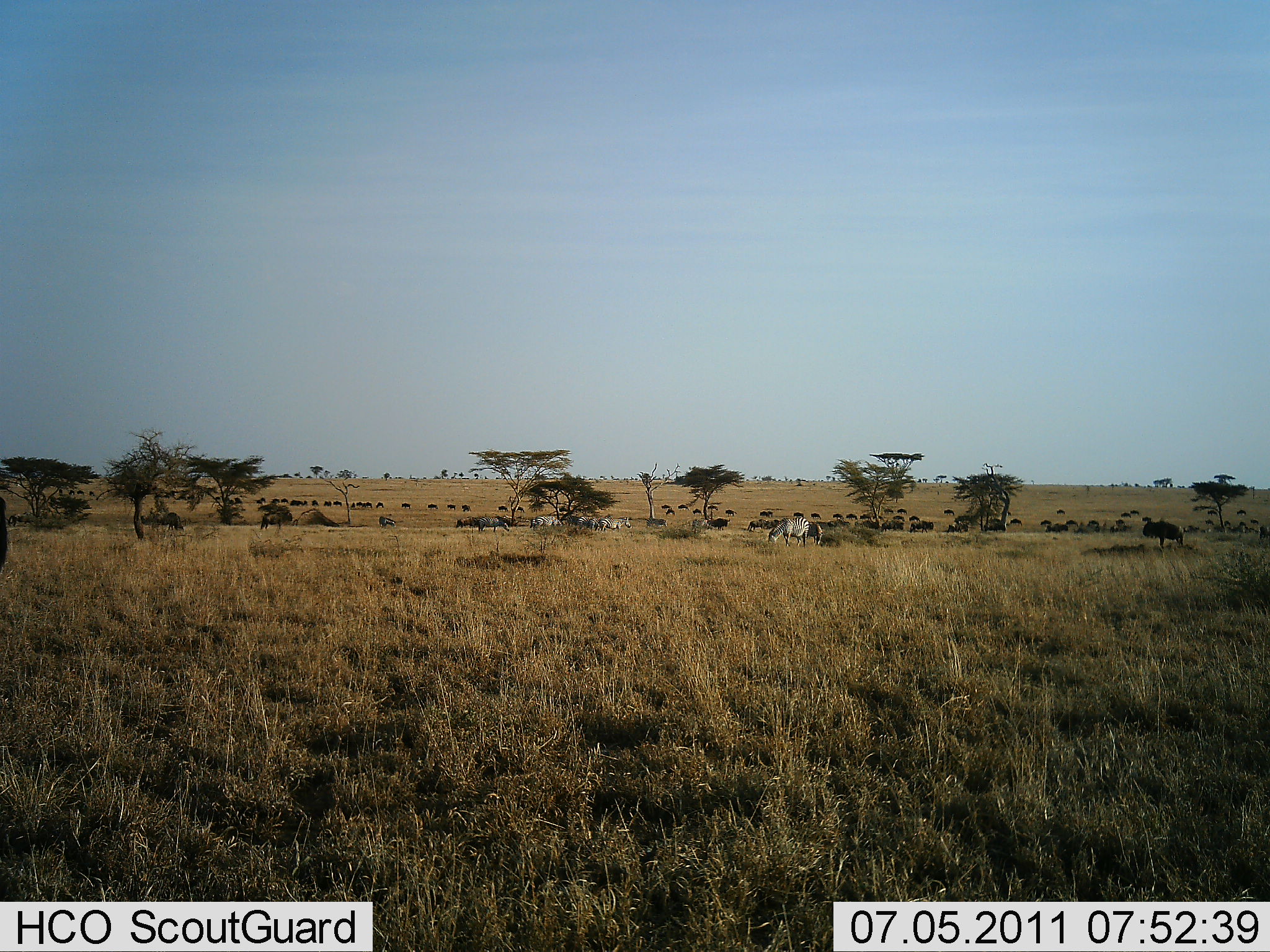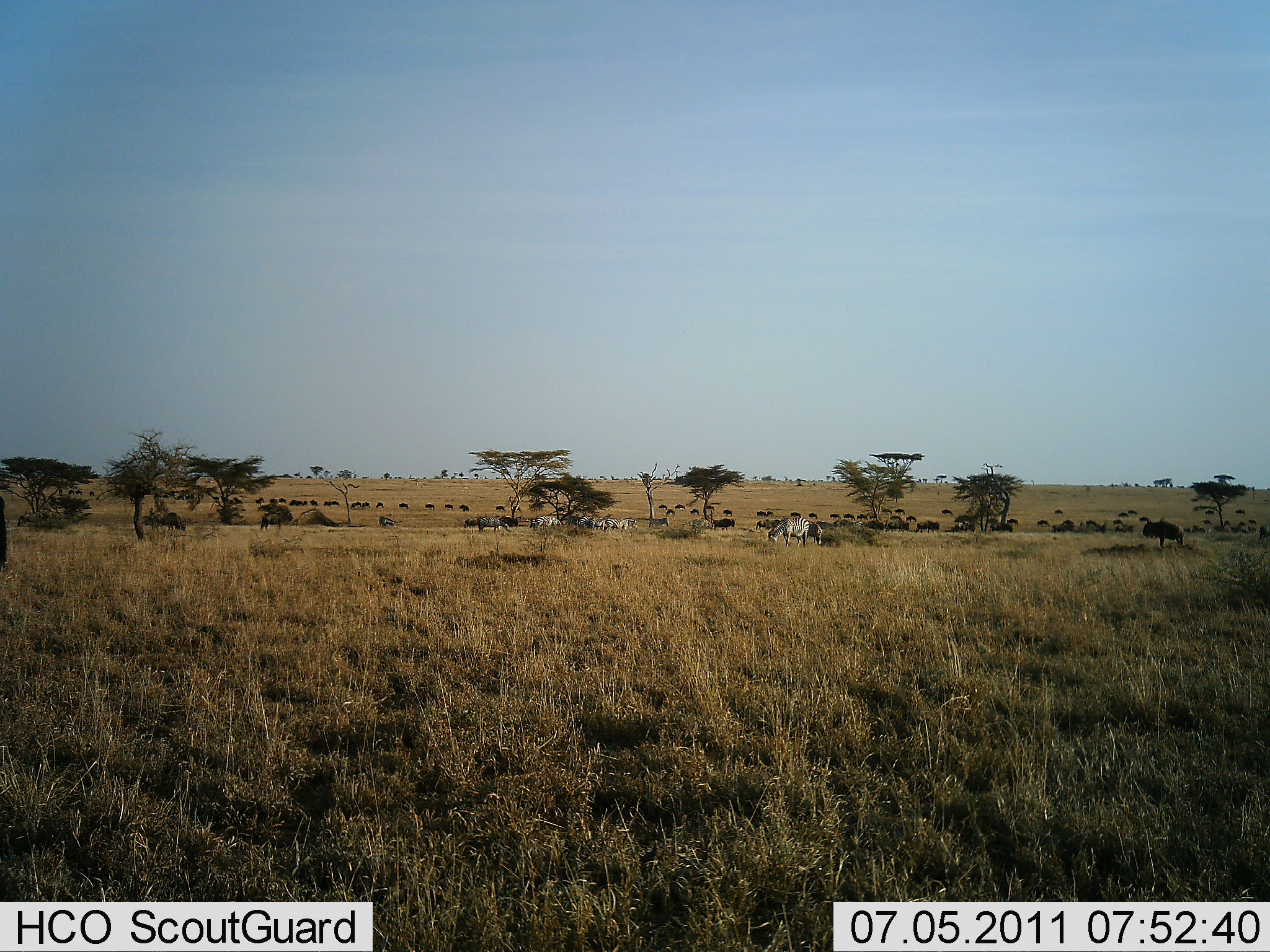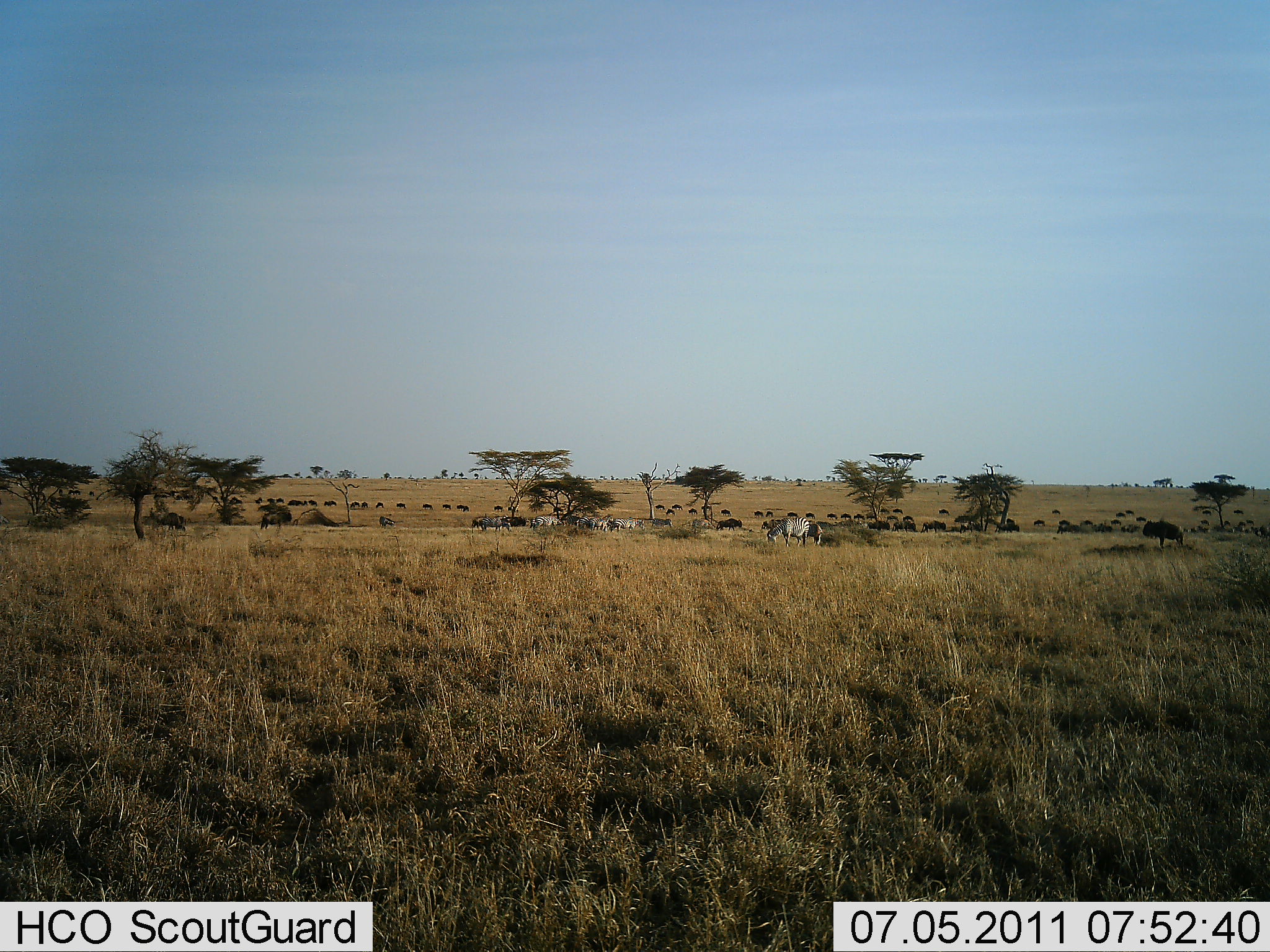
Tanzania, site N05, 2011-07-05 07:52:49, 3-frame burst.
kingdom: Animalia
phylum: Chordata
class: Mammalia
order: Artiodactyla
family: Bovidae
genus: Connochaetes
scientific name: Connochaetes taurinus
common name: blue wildebeest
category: wildebeest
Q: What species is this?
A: Wildebeest (blue wildebeest) (Connochaetes taurinus).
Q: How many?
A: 51+.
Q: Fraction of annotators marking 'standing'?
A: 29%.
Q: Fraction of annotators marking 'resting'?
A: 7%.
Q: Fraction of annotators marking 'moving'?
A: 86%.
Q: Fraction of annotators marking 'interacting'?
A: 0%.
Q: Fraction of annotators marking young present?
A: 0%.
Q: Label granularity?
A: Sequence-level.